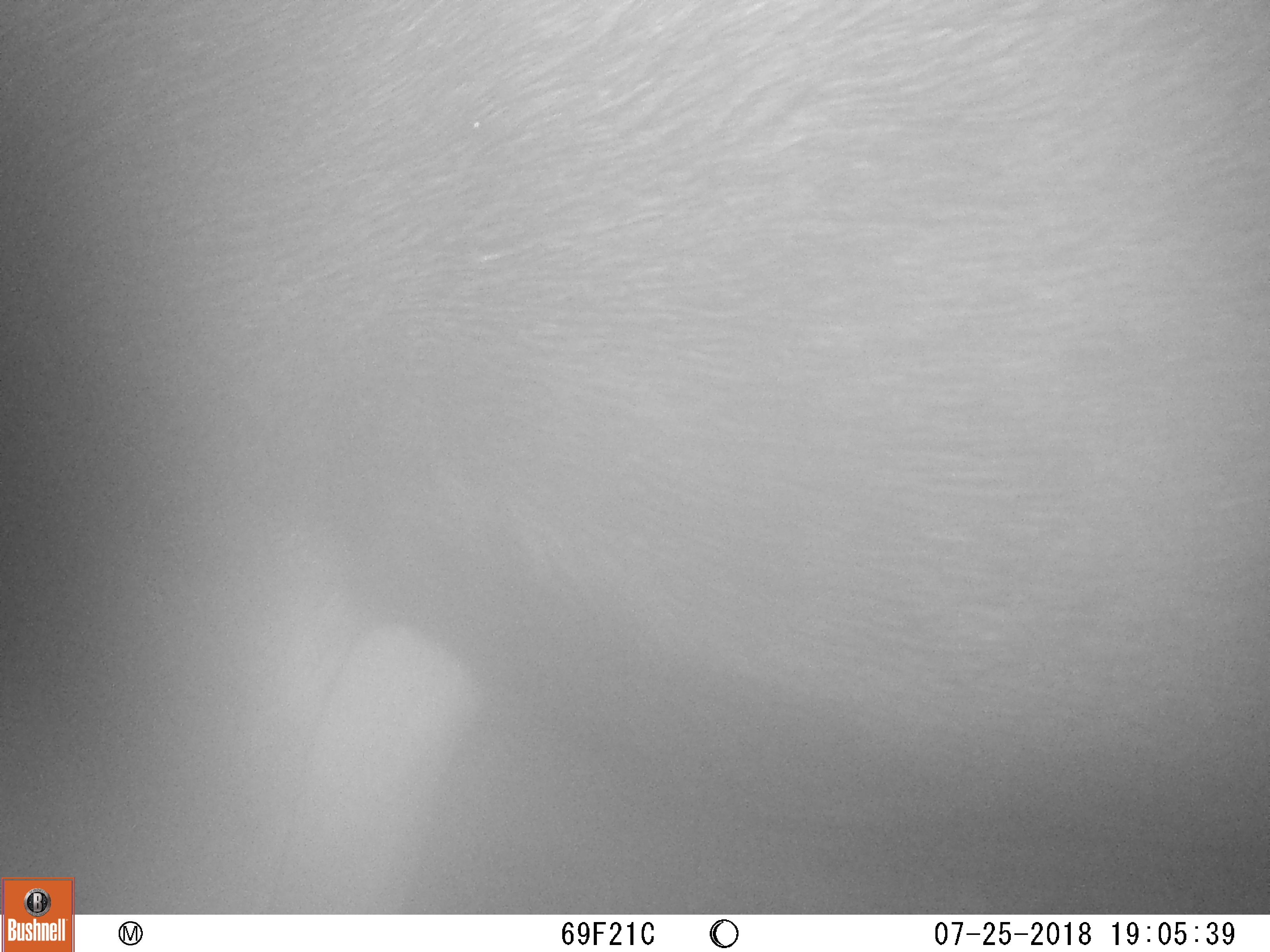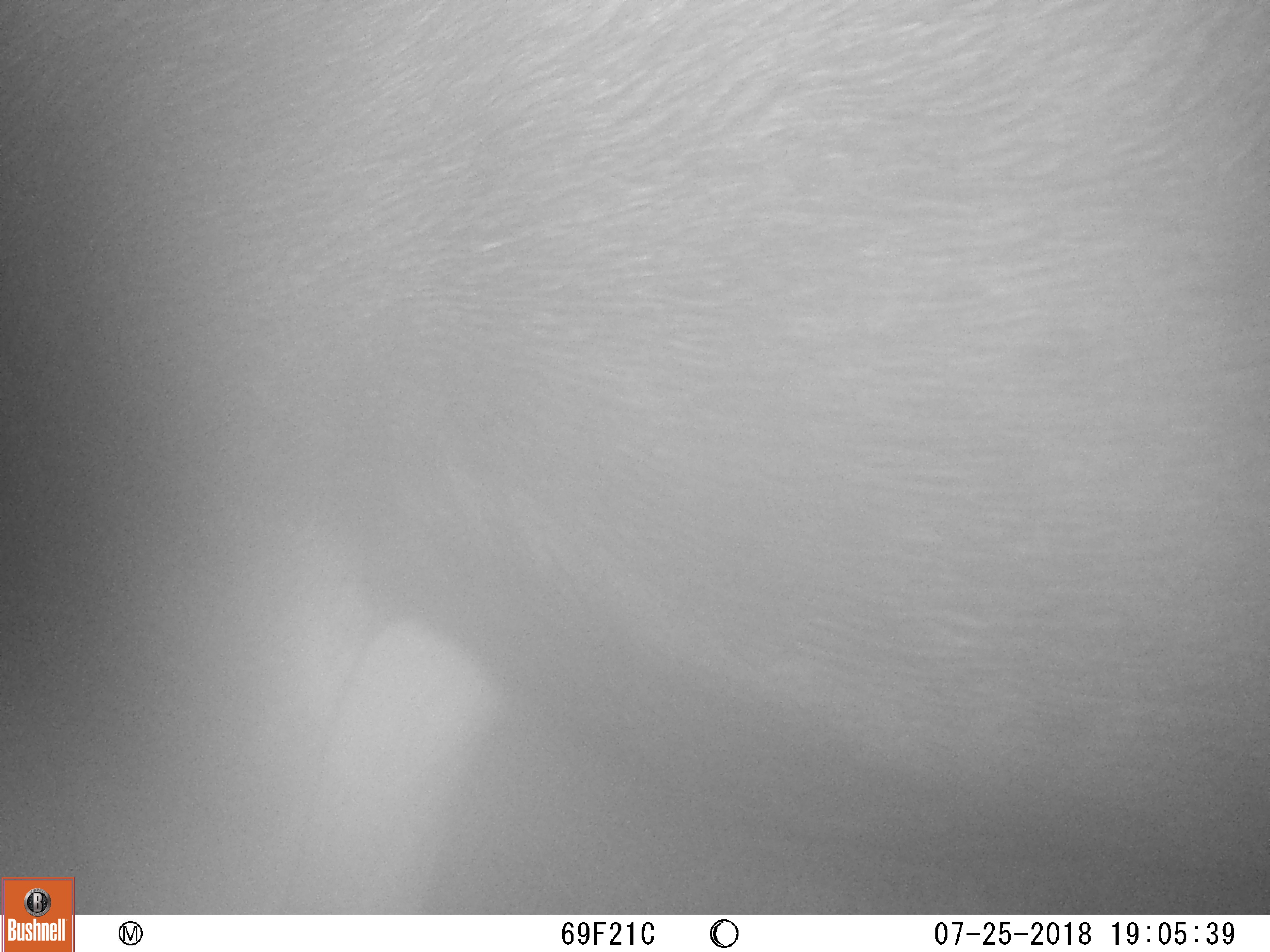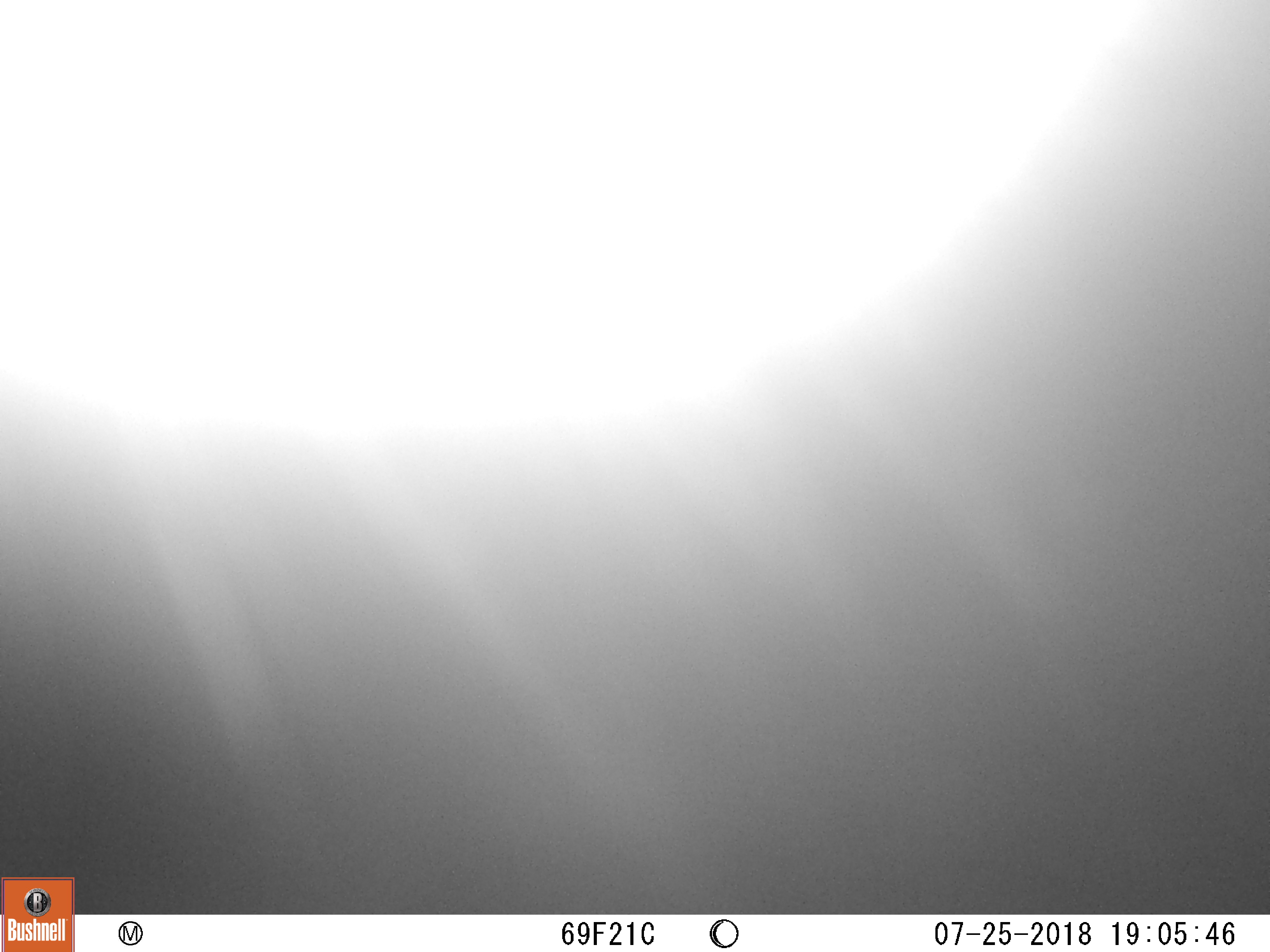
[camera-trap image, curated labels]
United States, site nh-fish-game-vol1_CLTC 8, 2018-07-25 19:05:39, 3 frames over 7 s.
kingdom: Animalia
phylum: Chordata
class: Mammalia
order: Artiodactyla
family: Cervidae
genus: Alces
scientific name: Alces alces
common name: moose